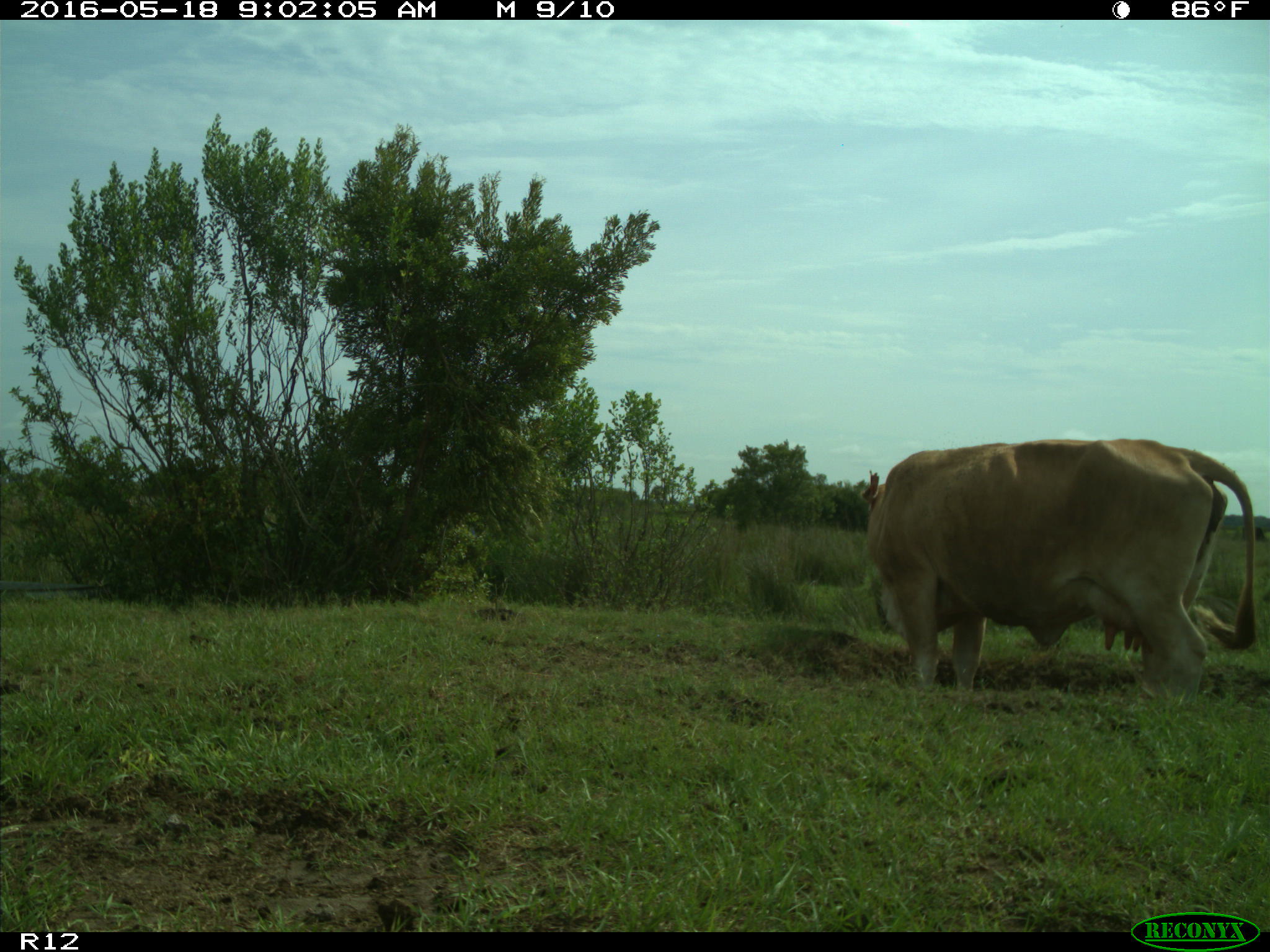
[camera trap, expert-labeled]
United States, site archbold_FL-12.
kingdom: Animalia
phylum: Chordata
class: Mammalia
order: Artiodactyla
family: Bovidae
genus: Bos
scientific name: Bos taurus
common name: domestic cow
Bos taurus (domestic cow).